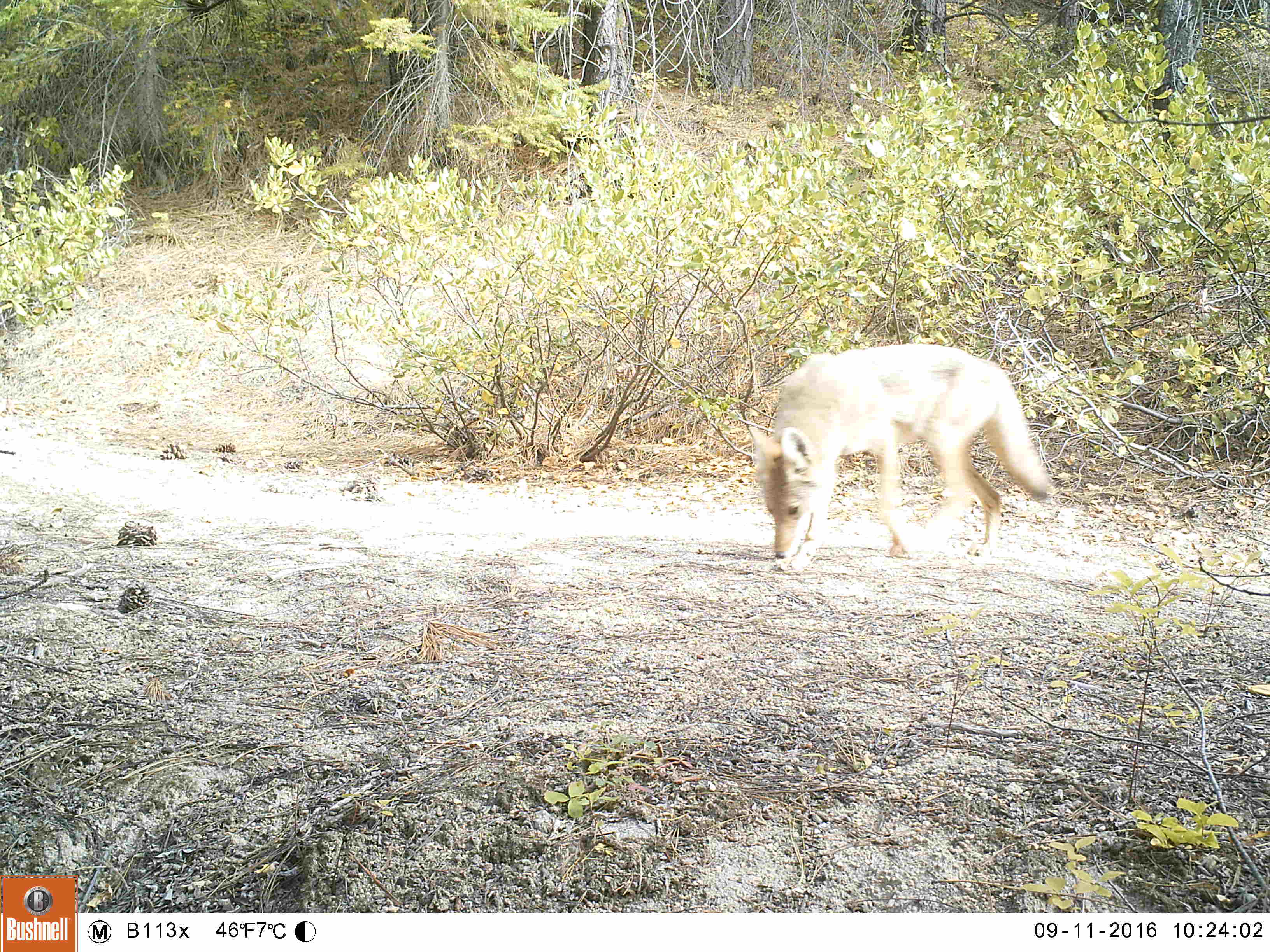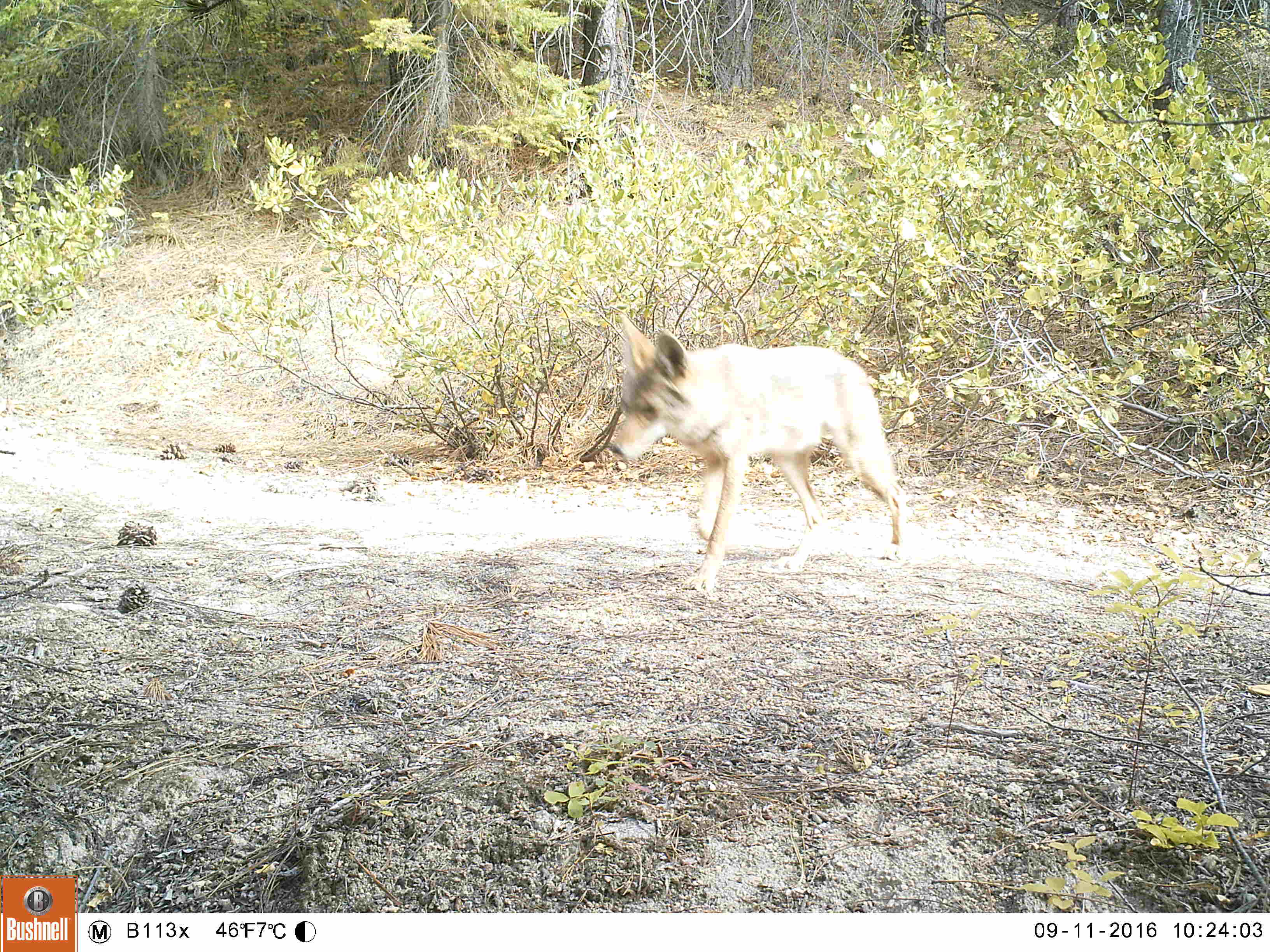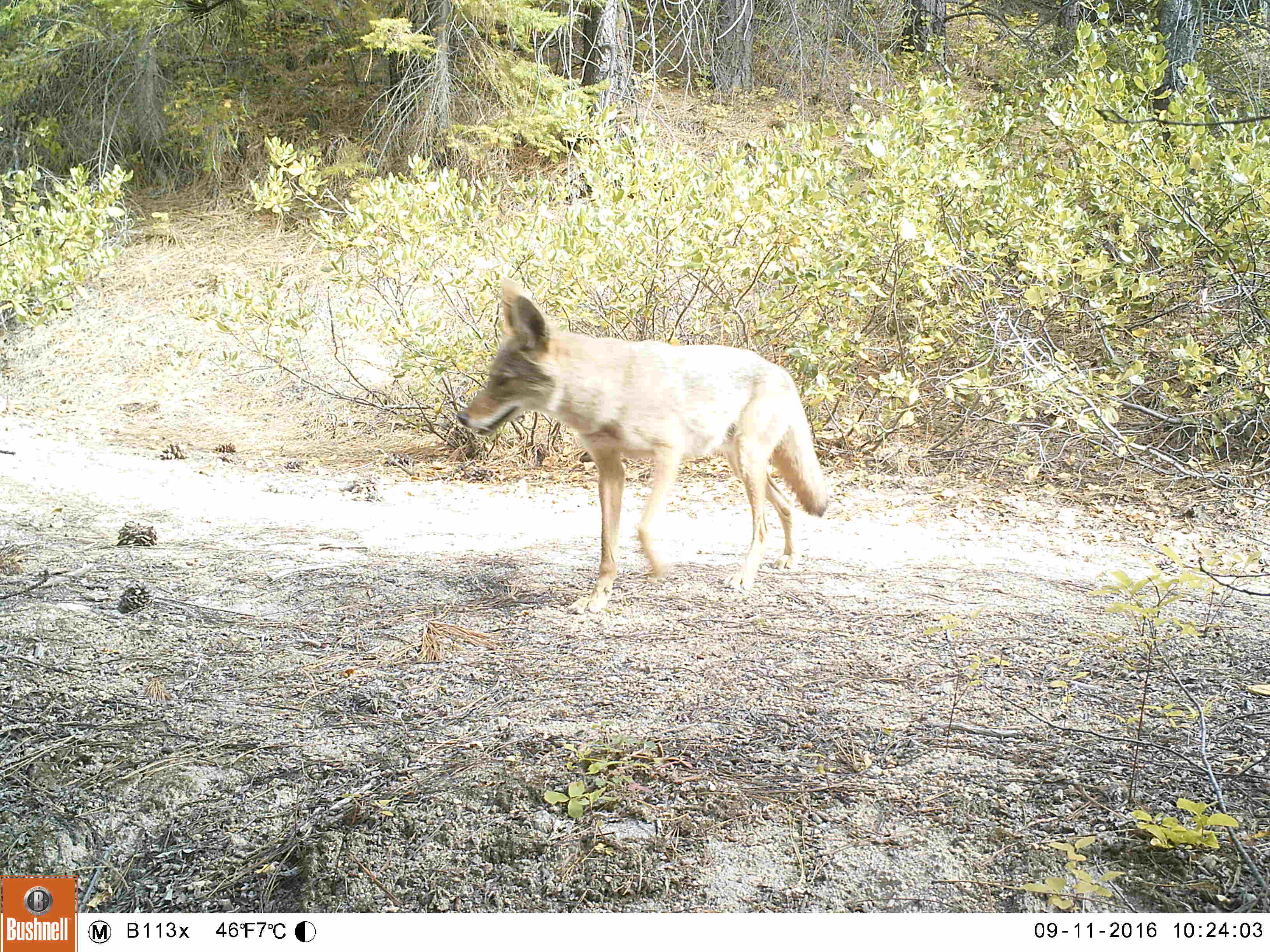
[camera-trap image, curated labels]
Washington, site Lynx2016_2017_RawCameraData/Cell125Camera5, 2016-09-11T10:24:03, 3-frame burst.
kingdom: Animalia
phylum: Chordata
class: Mammalia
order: Carnivora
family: Canidae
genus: Canis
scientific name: Canis latrans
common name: coyote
Canis latrans (coyote). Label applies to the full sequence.